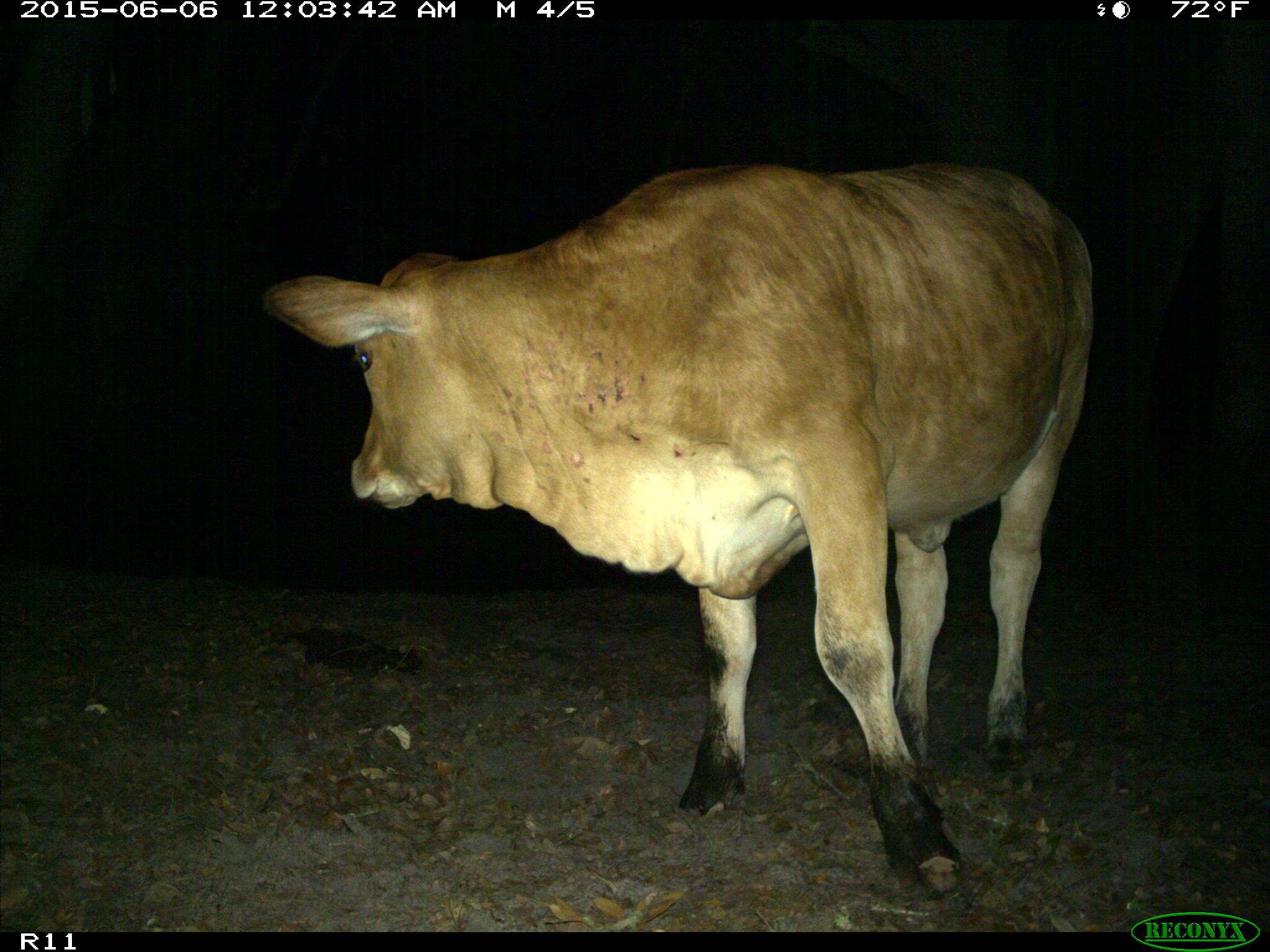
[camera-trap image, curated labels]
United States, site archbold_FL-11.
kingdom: Animalia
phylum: Chordata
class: Mammalia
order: Artiodactyla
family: Bovidae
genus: Bos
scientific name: Bos taurus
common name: domestic cow